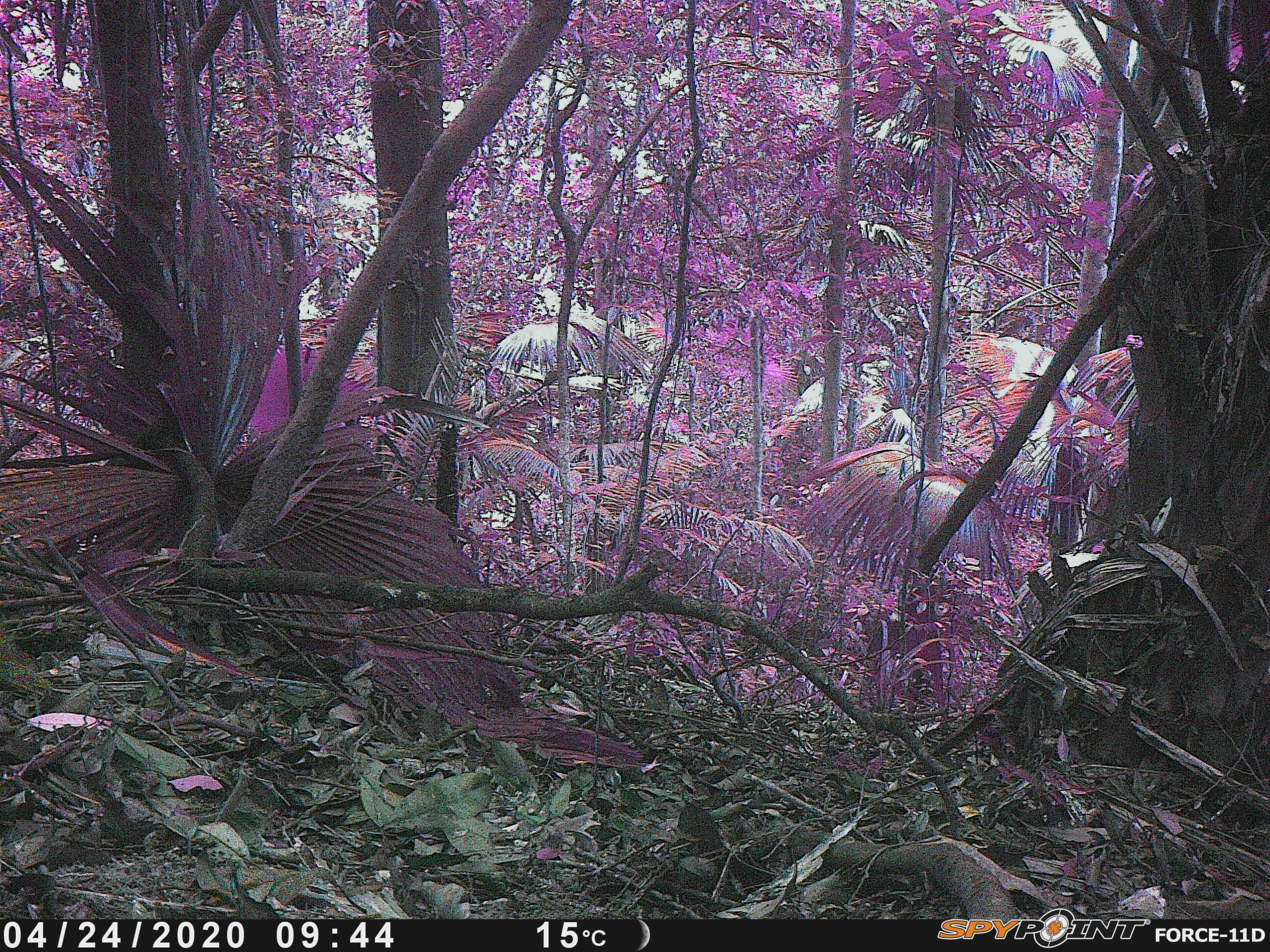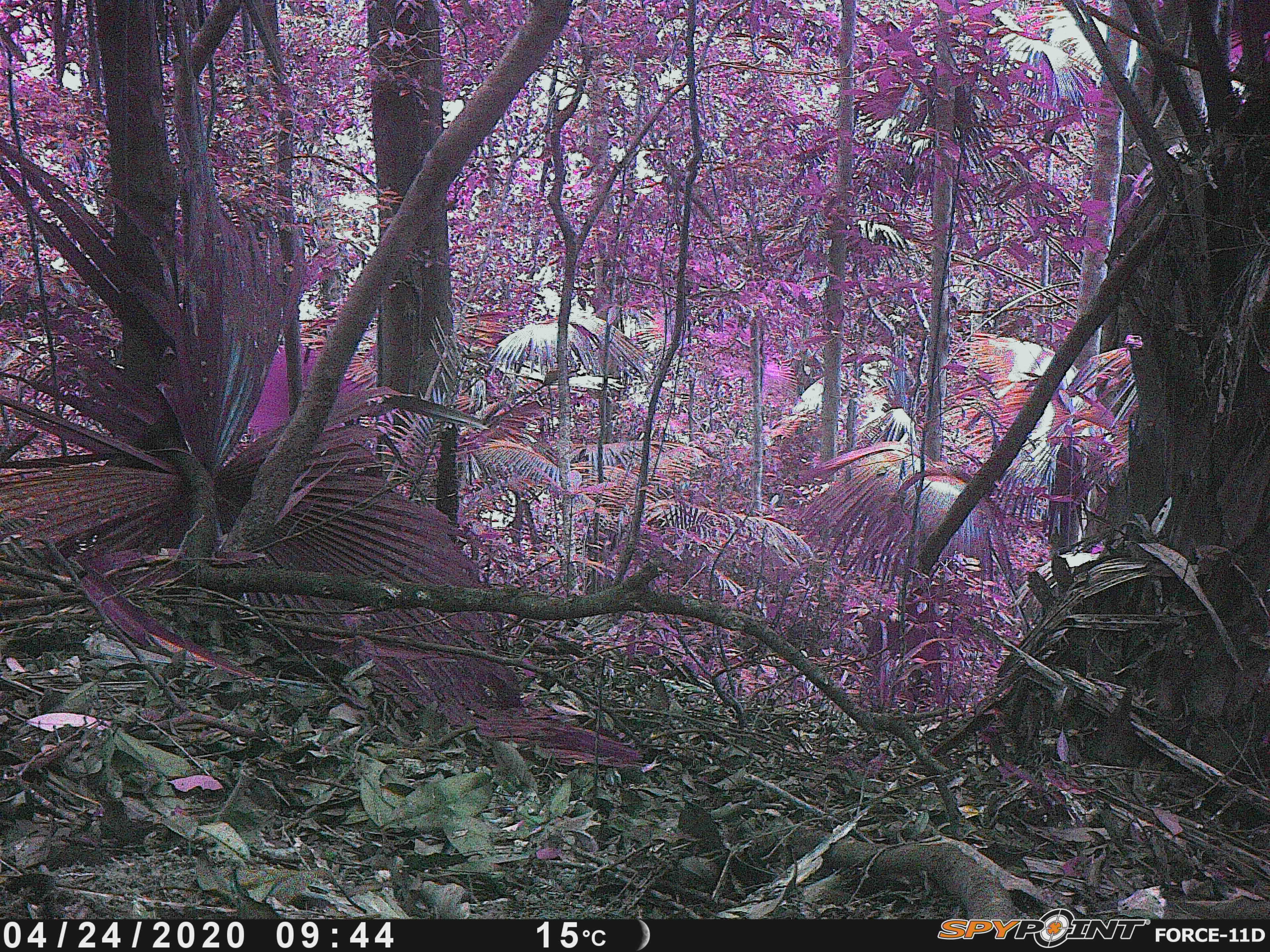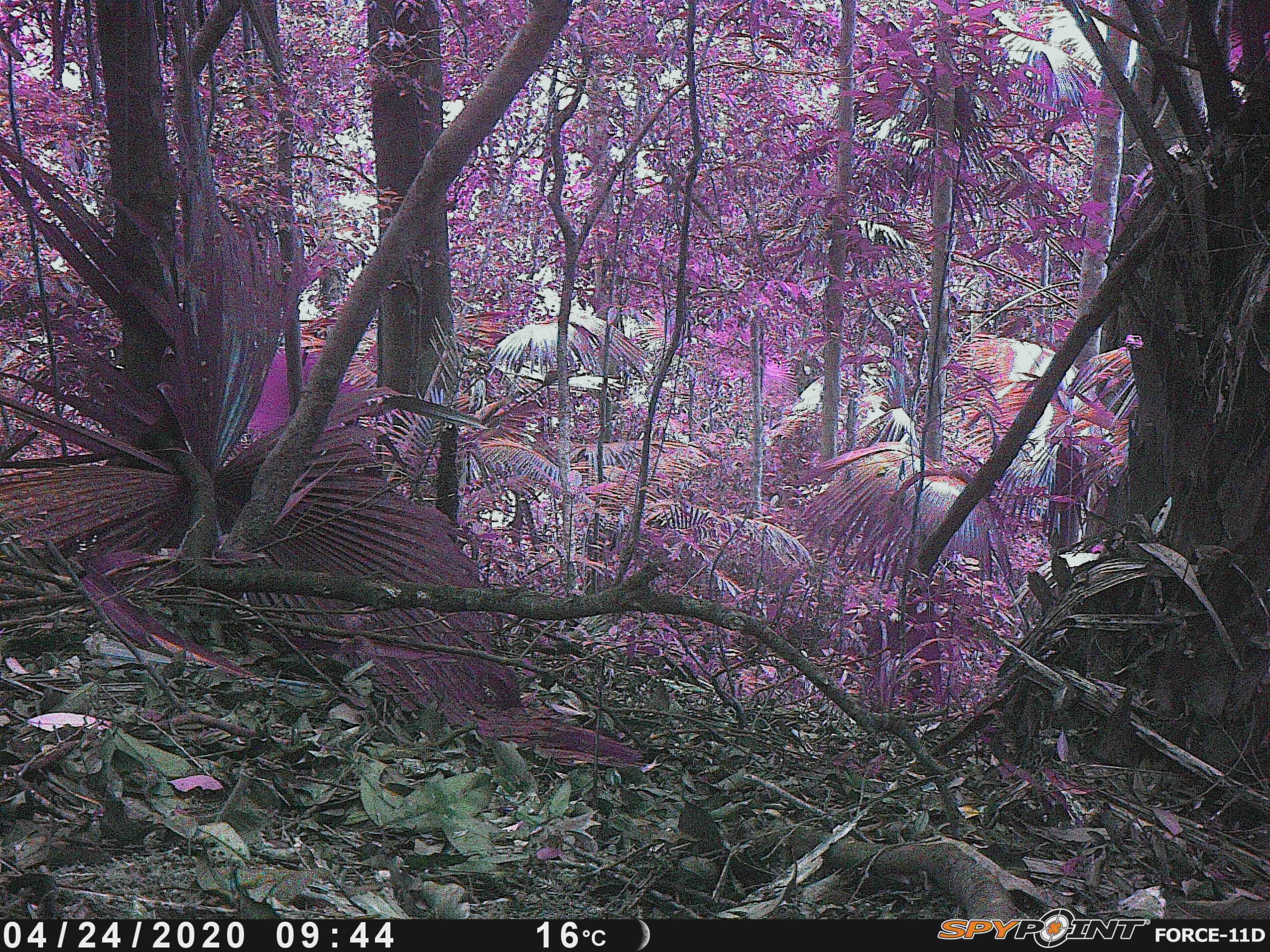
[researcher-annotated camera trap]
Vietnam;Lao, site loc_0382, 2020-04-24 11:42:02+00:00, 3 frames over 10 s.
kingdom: Animalia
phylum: Chordata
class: Aves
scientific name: Aves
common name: bird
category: unidentified bird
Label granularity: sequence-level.